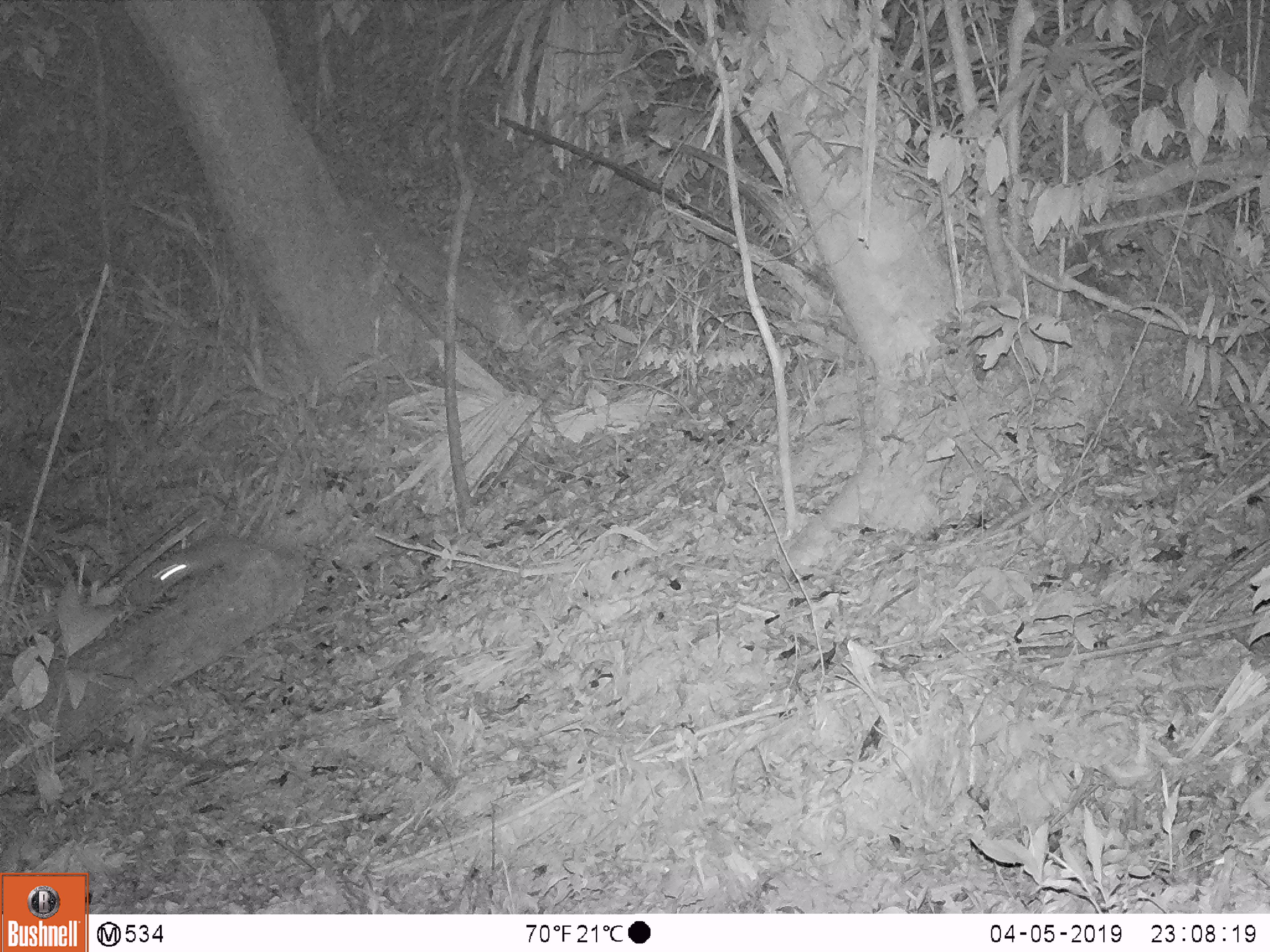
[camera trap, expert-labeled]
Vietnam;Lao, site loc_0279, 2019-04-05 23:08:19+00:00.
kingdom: Animalia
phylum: Chordata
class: Mammalia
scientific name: Mammalia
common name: mammal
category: unidentified small mammal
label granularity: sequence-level